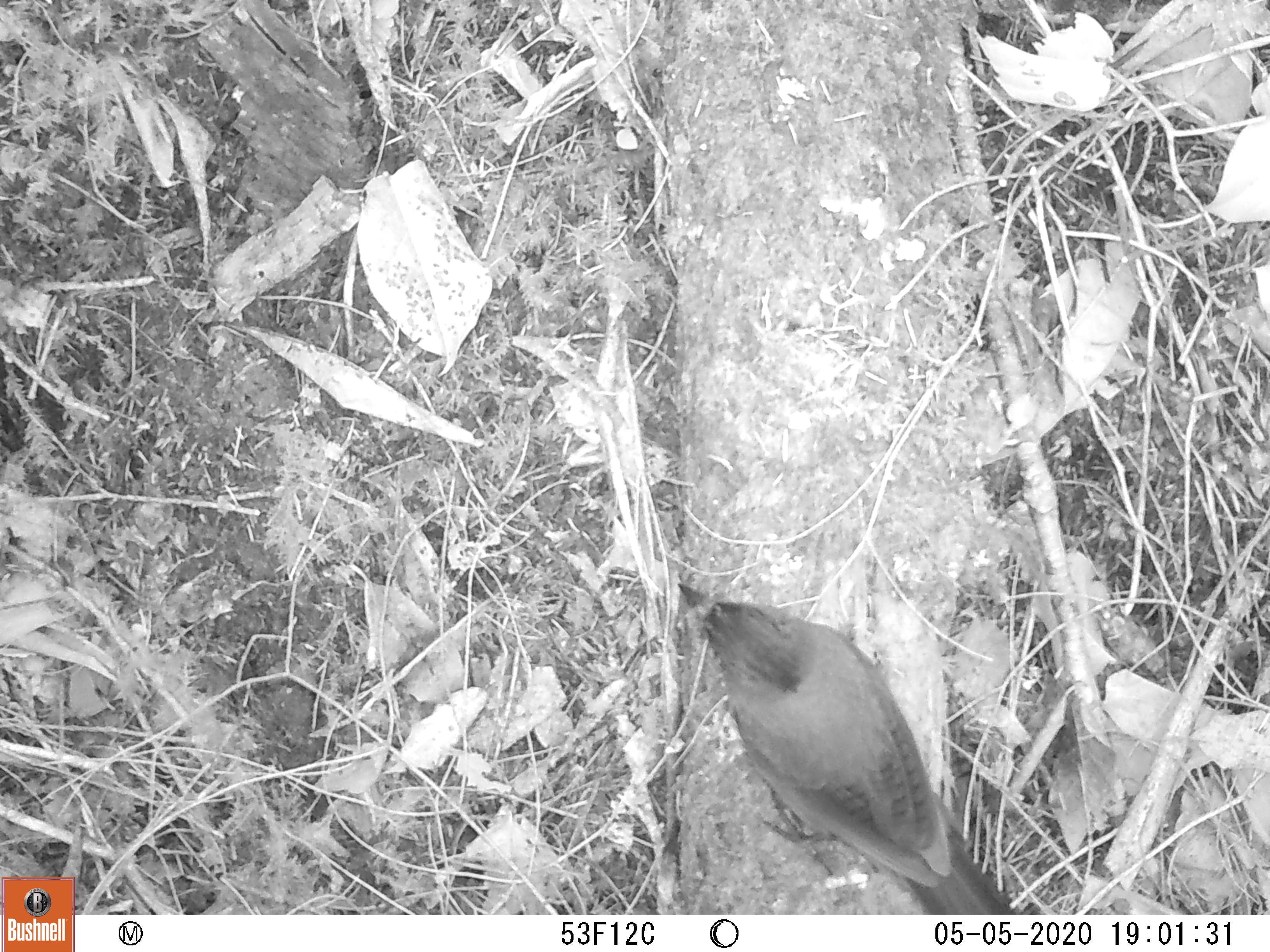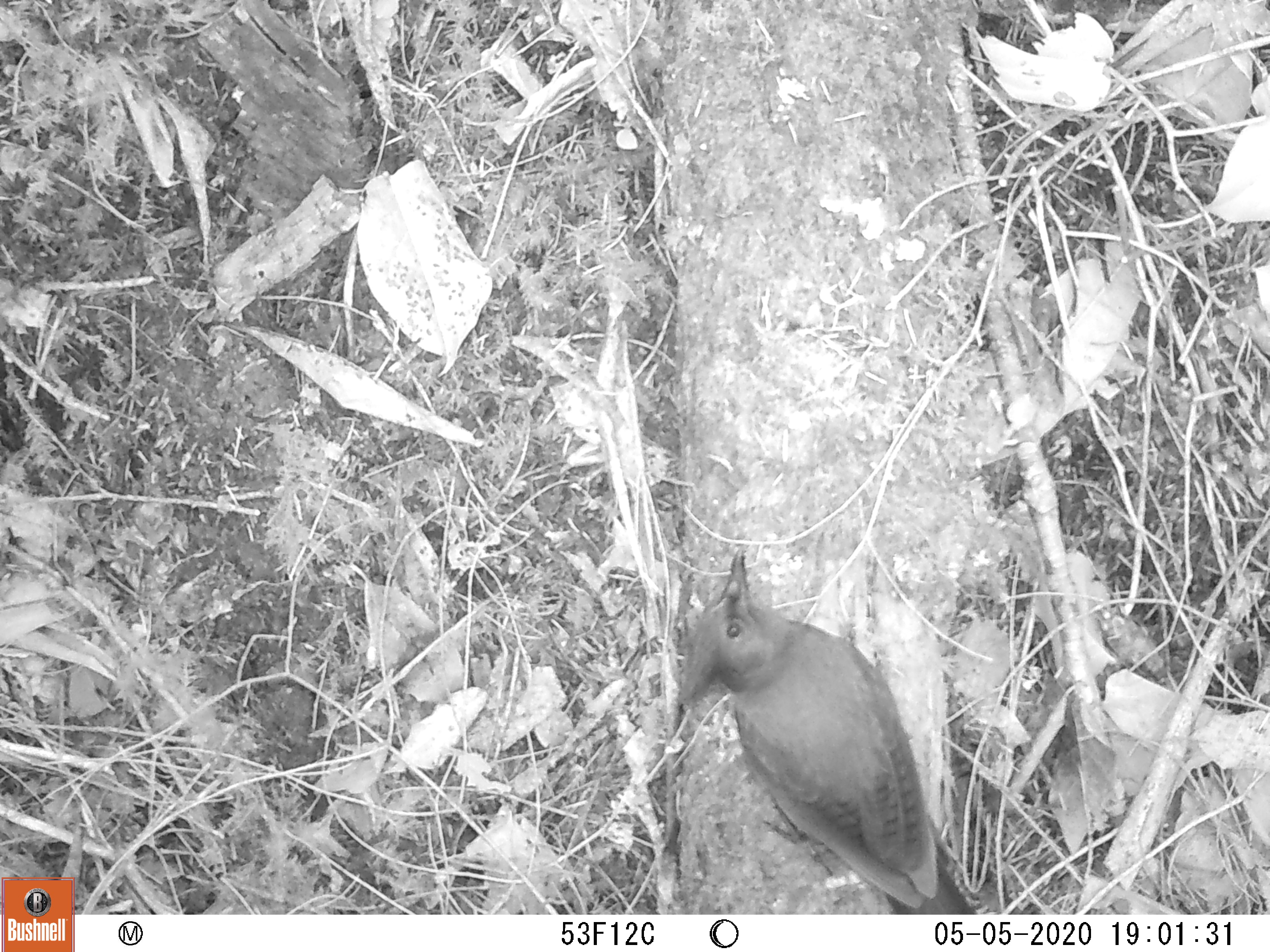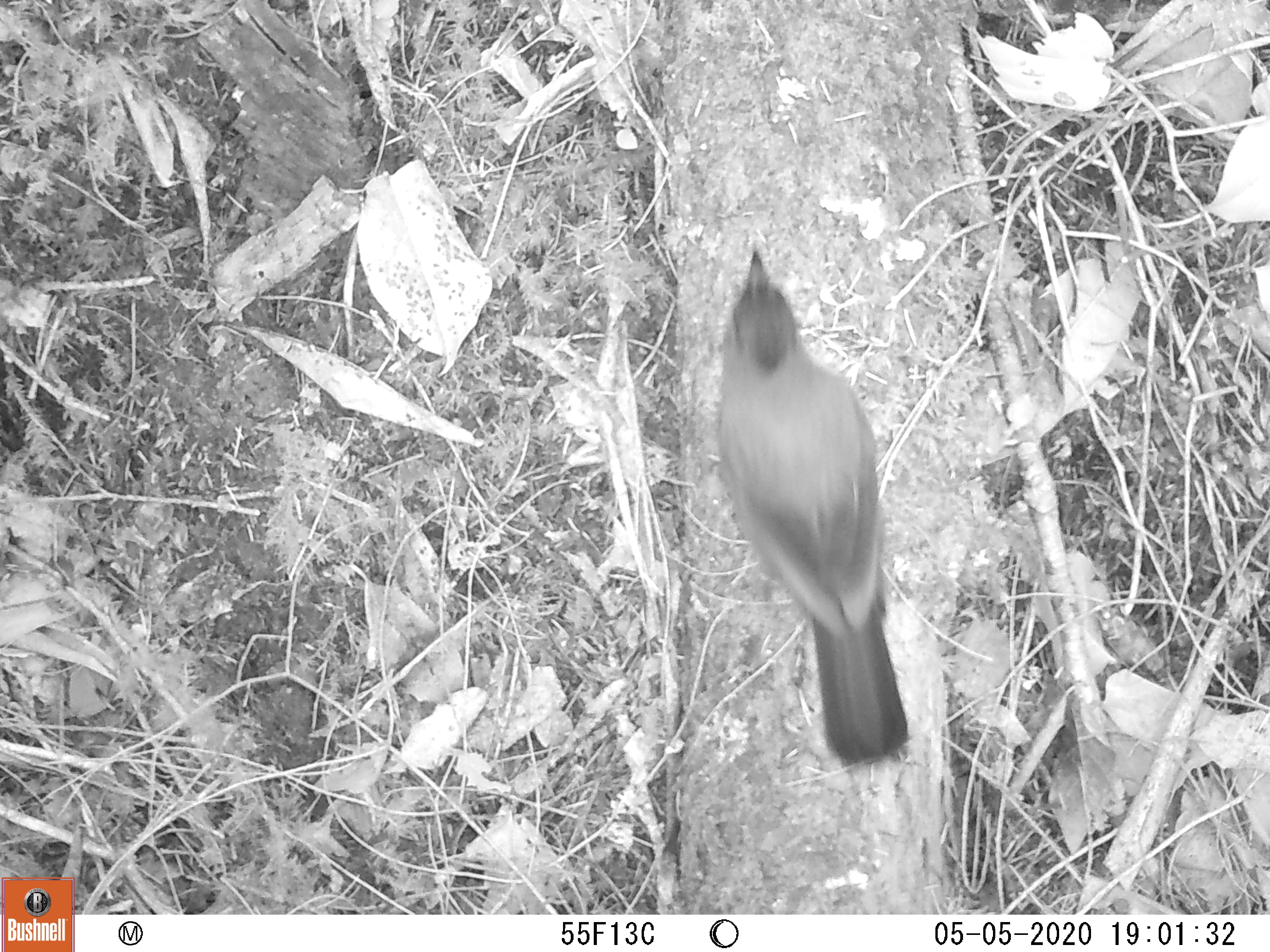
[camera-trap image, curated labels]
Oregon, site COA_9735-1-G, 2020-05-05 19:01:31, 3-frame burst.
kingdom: Animalia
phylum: Chordata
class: Aves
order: Passeriformes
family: Corvidae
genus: Cyanocitta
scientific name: Cyanocitta stelleri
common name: steller's jay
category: stellers jay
Stellers jay (steller's jay) (Cyanocitta stelleri).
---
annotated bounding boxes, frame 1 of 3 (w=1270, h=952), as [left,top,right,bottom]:
stellers jay: [672,575,1010,906]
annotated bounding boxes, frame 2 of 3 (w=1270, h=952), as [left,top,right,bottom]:
stellers jay: [668,556,973,905]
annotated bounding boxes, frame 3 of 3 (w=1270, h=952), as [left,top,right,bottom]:
stellers jay: [711,237,910,767]